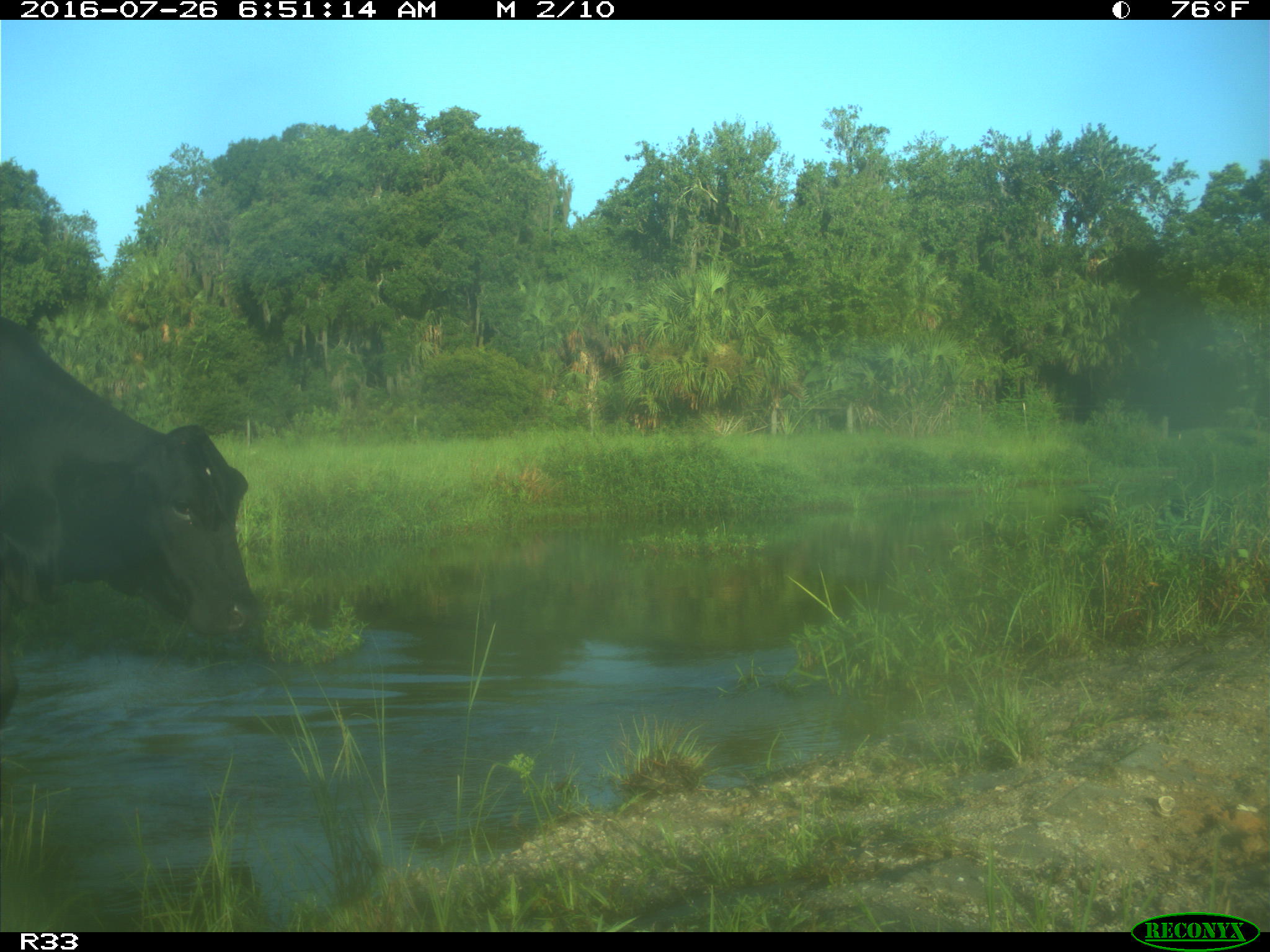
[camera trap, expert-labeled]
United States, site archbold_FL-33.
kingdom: Animalia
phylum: Chordata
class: Mammalia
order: Artiodactyla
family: Bovidae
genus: Bos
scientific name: Bos taurus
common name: domestic cow